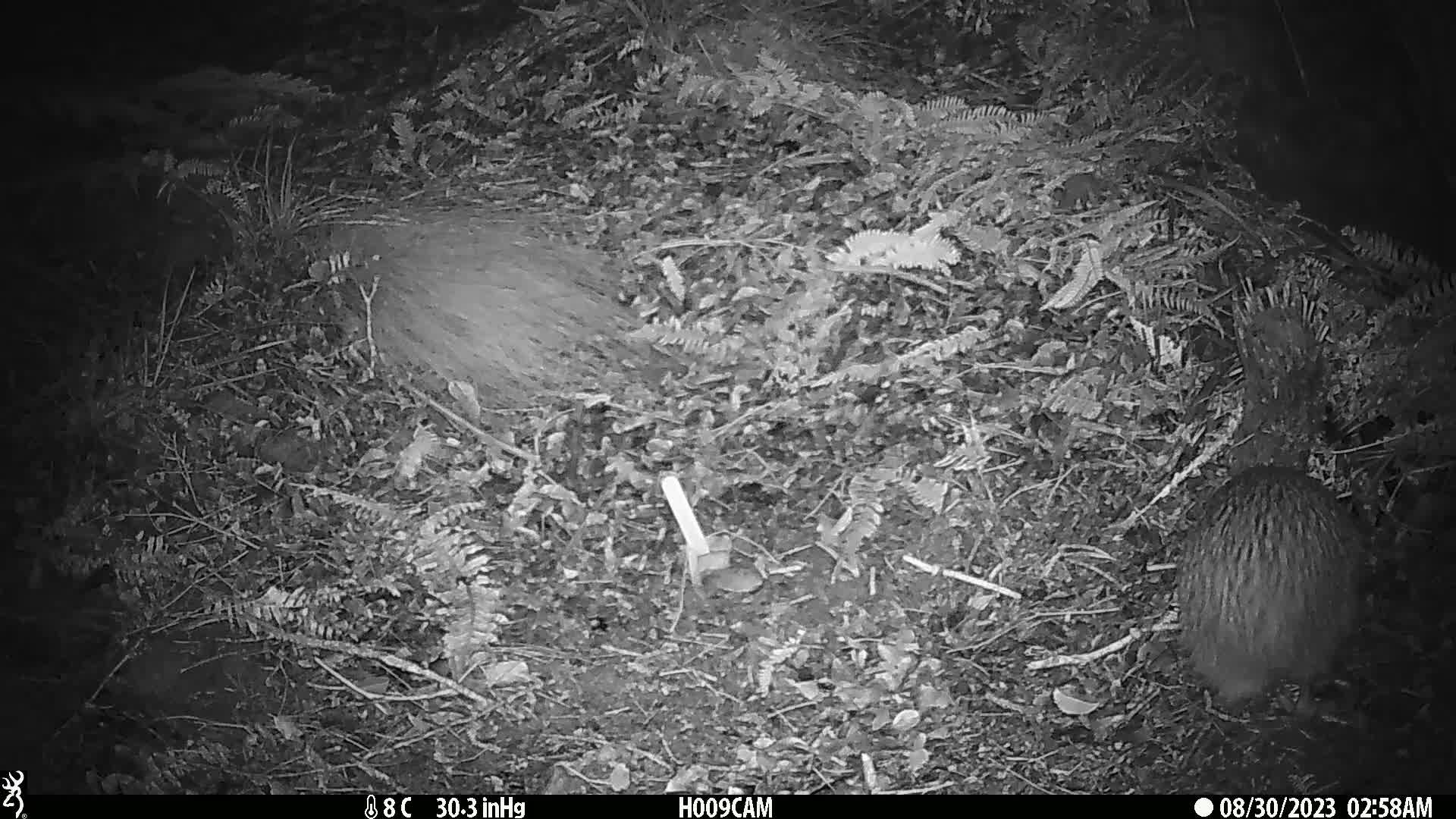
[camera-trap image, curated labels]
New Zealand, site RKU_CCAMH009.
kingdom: Animalia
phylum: Chordata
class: Aves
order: Apterygiformes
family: Apterygidae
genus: Apteryx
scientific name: Apteryx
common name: kiwi